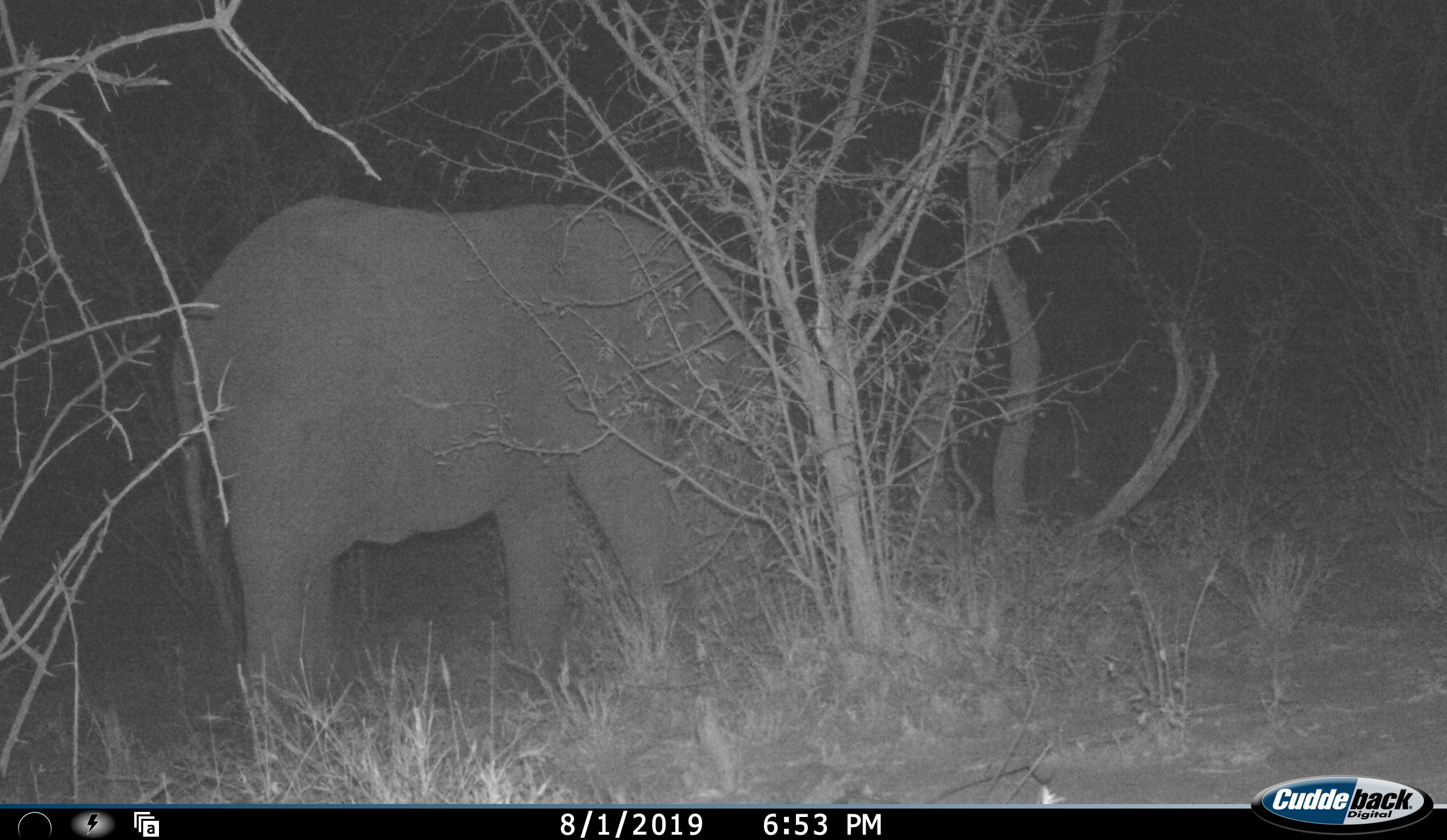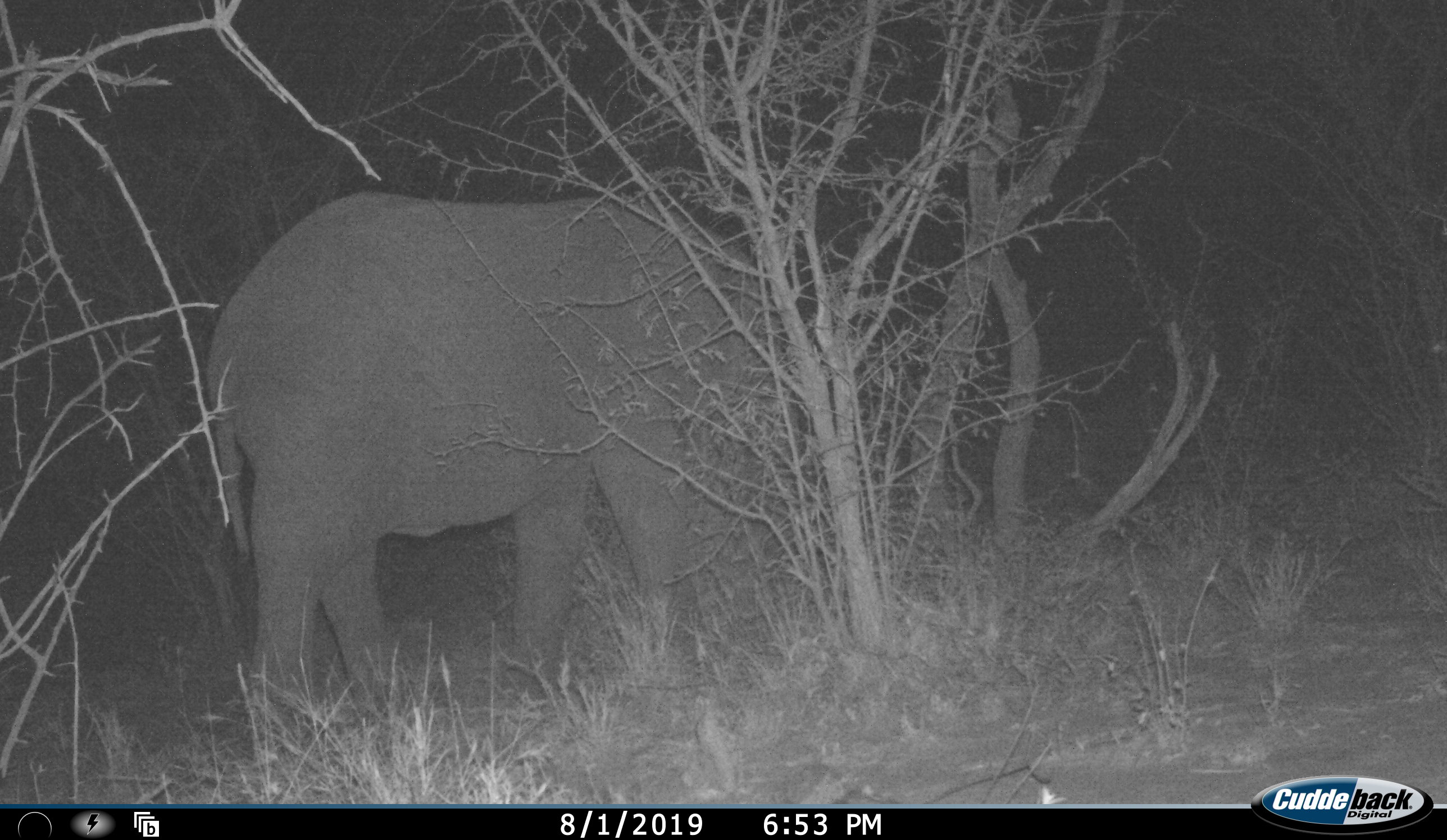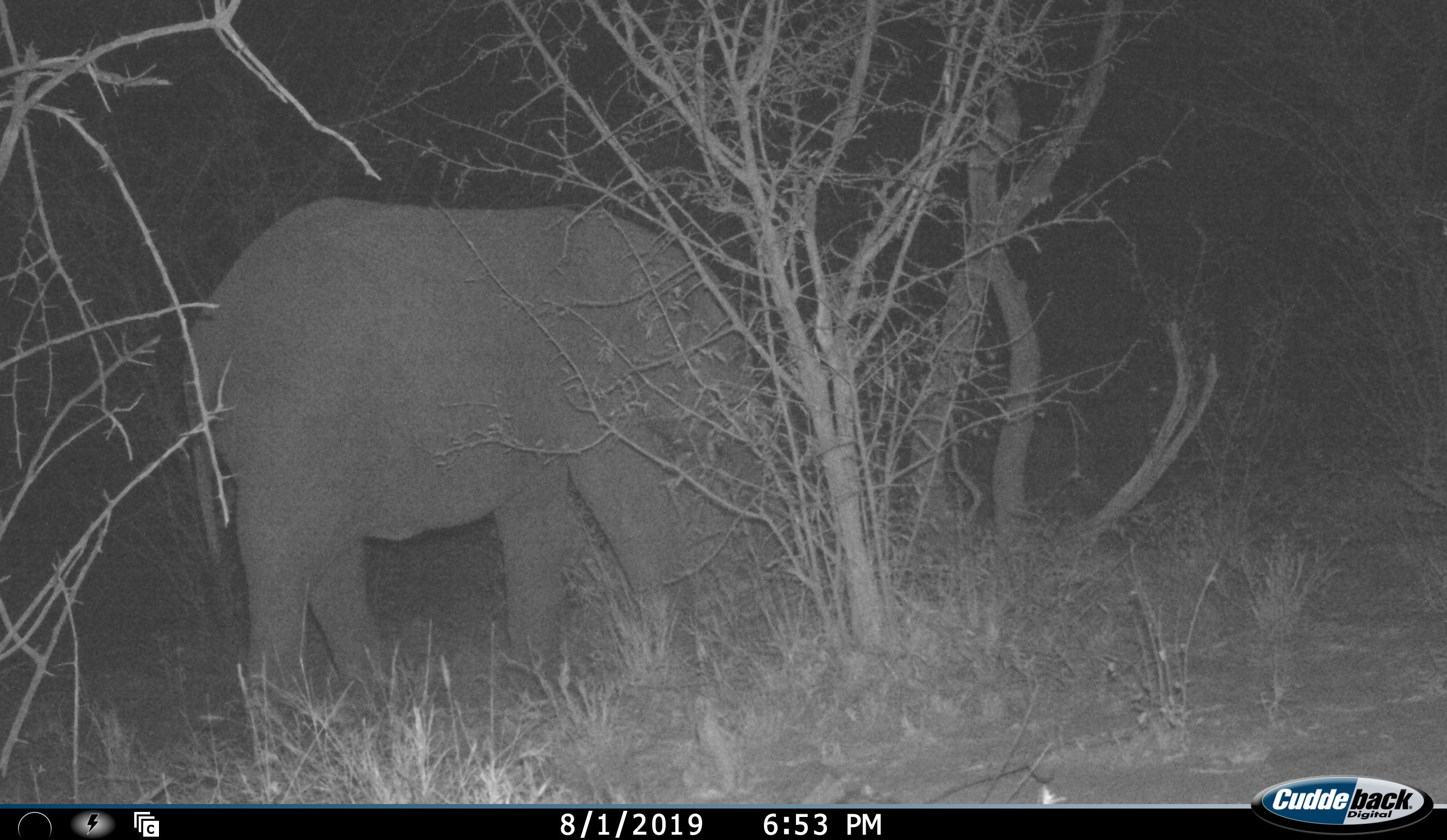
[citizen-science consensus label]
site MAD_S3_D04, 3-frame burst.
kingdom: Animalia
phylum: Chordata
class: Mammalia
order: Proboscidea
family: Elephantidae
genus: Loxodonta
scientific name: Loxodonta africana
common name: african bush elephant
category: elephant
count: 1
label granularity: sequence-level